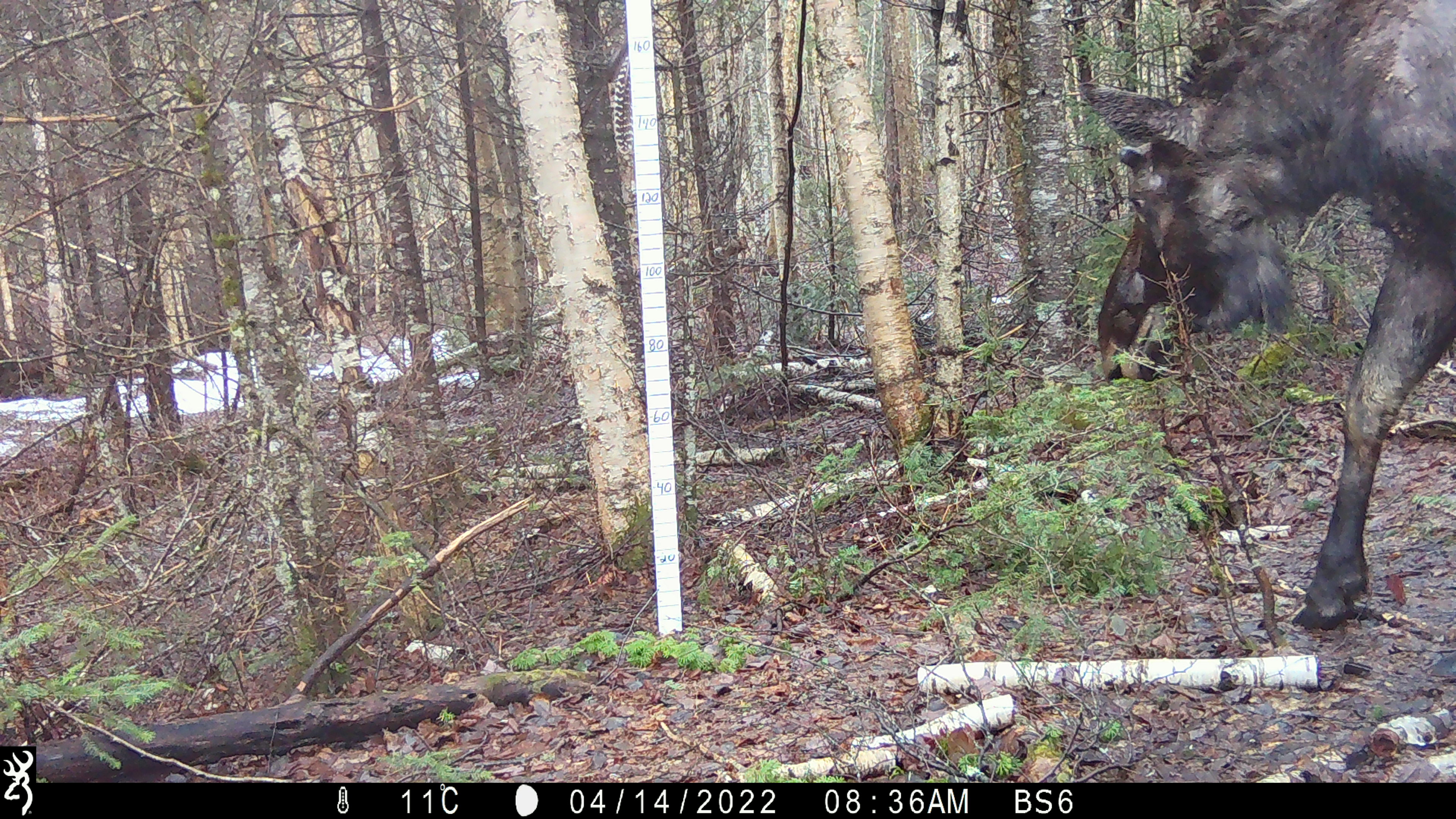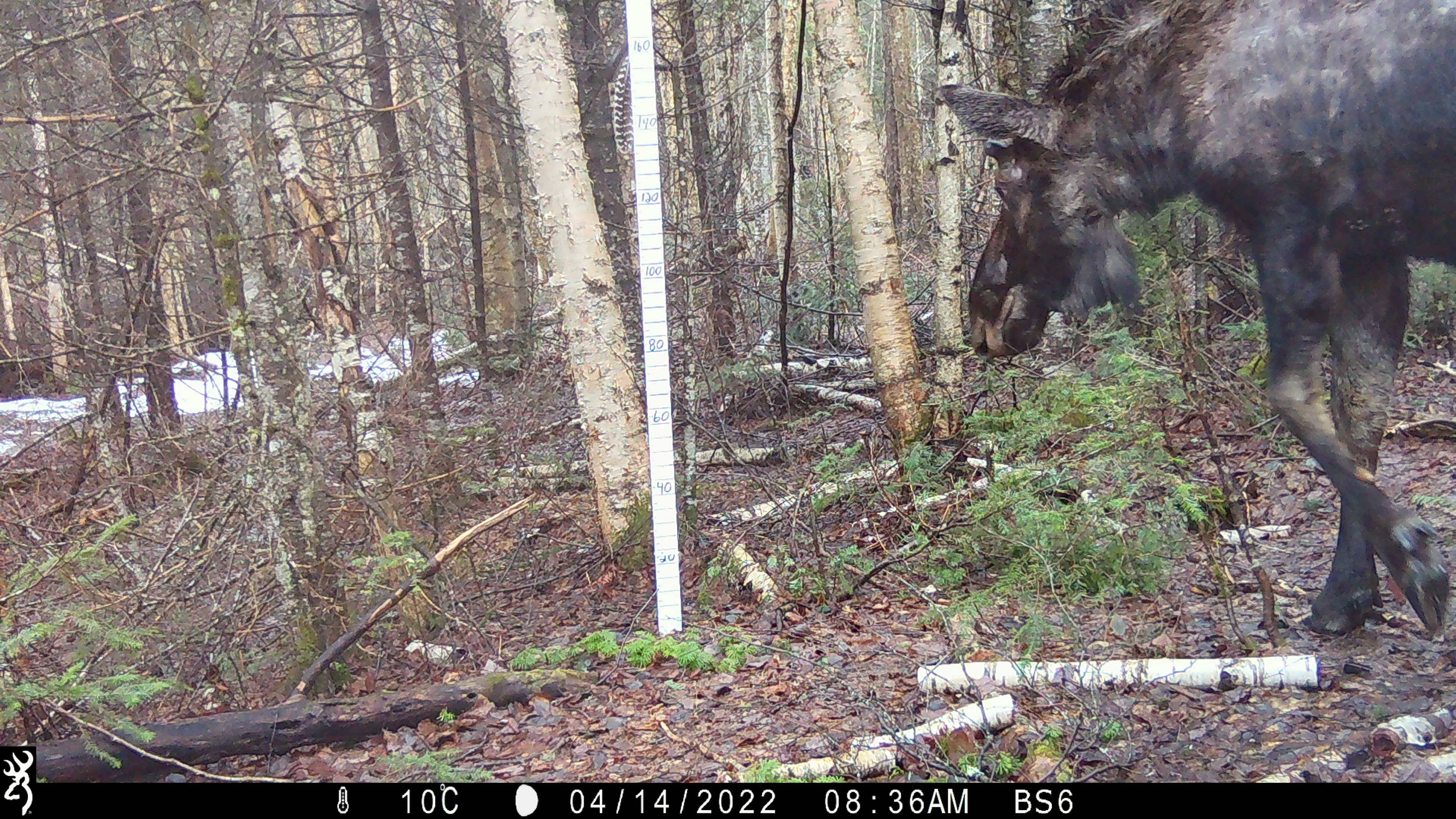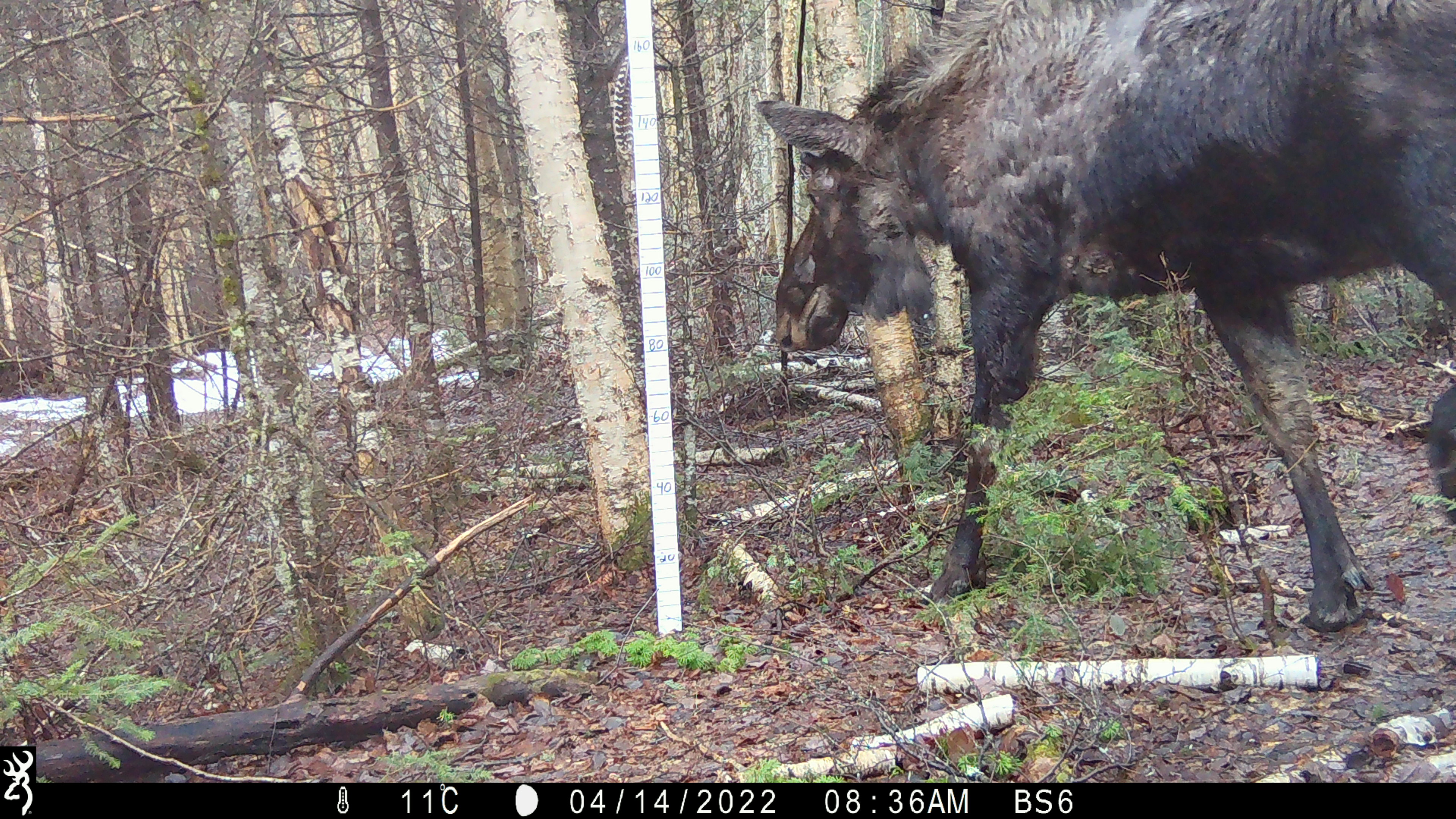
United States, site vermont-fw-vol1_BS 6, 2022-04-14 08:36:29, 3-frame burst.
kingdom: Animalia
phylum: Chordata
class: Mammalia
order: Artiodactyla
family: Cervidae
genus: Alces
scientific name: Alces alces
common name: moose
Moose (Alces alces).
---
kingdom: Animalia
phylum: Chordata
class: Mammalia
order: Lagomorpha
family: Leporidae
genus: Lepus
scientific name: Lepus americanus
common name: snowshoe hare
Snowshoe hare (Lepus americanus).